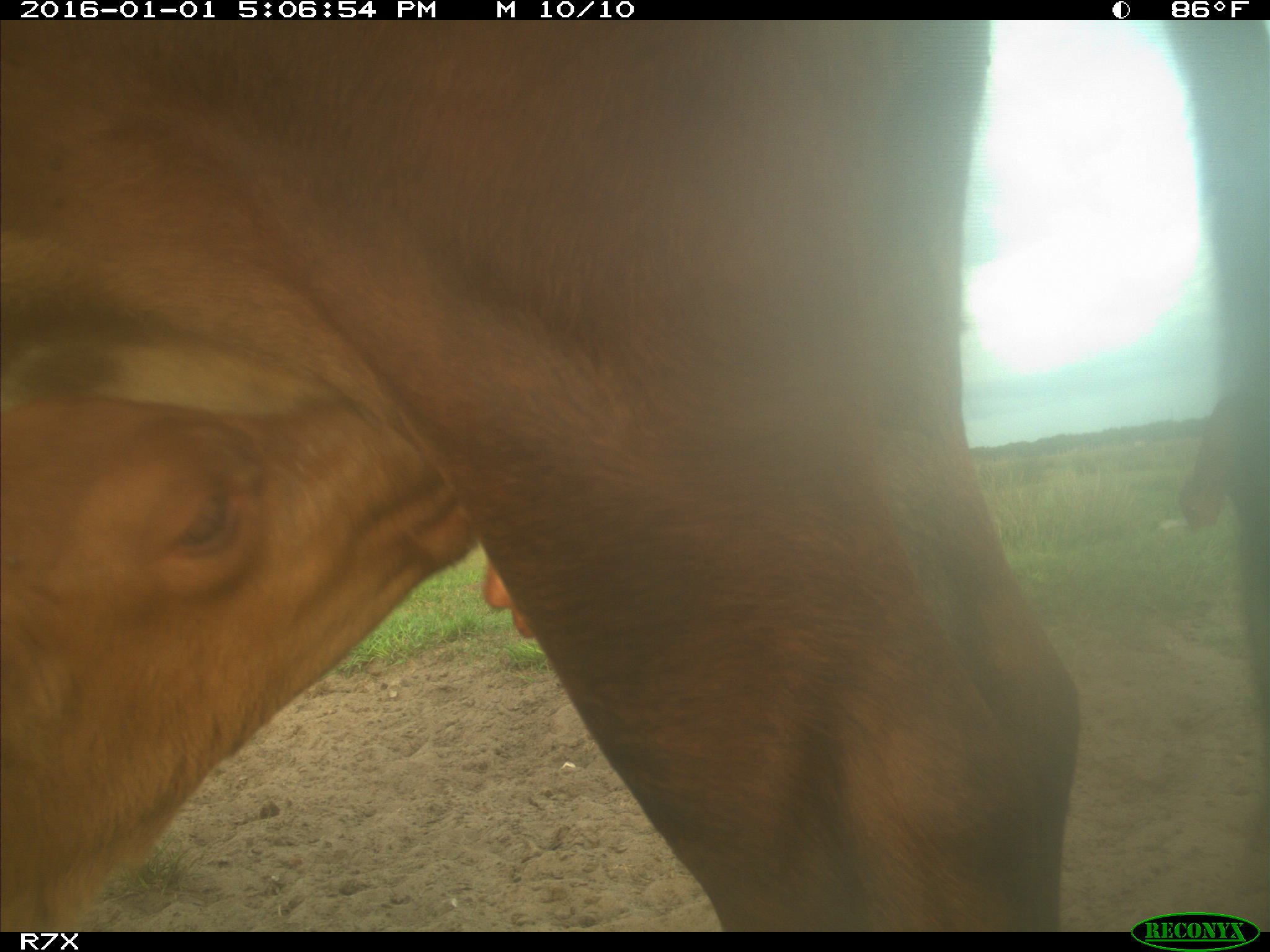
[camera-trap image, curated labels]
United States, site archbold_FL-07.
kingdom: Animalia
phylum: Chordata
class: Mammalia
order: Artiodactyla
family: Bovidae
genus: Bos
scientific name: Bos taurus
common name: domestic cow